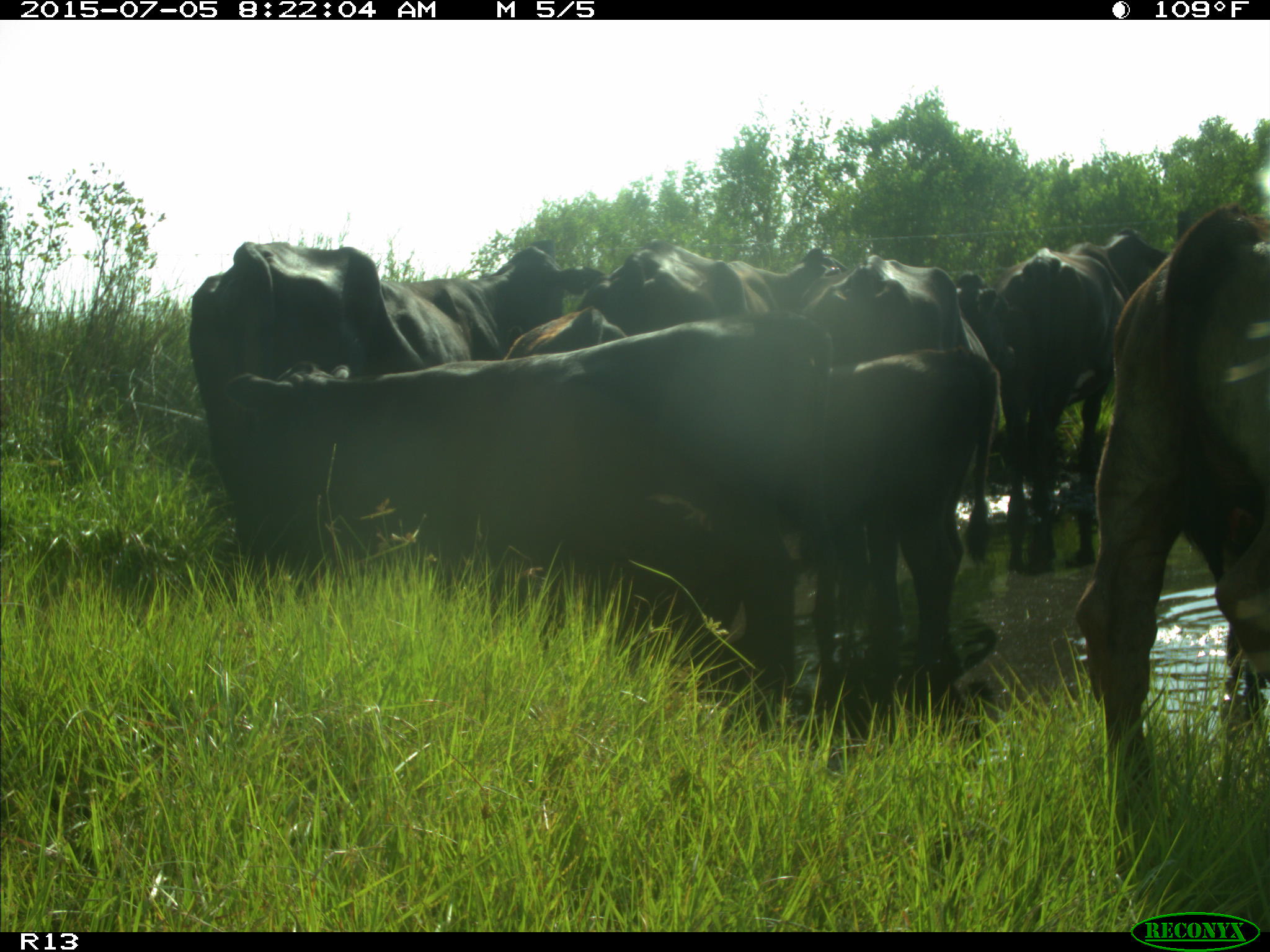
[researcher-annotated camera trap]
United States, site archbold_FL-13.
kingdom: Animalia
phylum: Chordata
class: Mammalia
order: Artiodactyla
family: Bovidae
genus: Bos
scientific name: Bos taurus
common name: domestic cow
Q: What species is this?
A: Bos taurus (domestic cow).